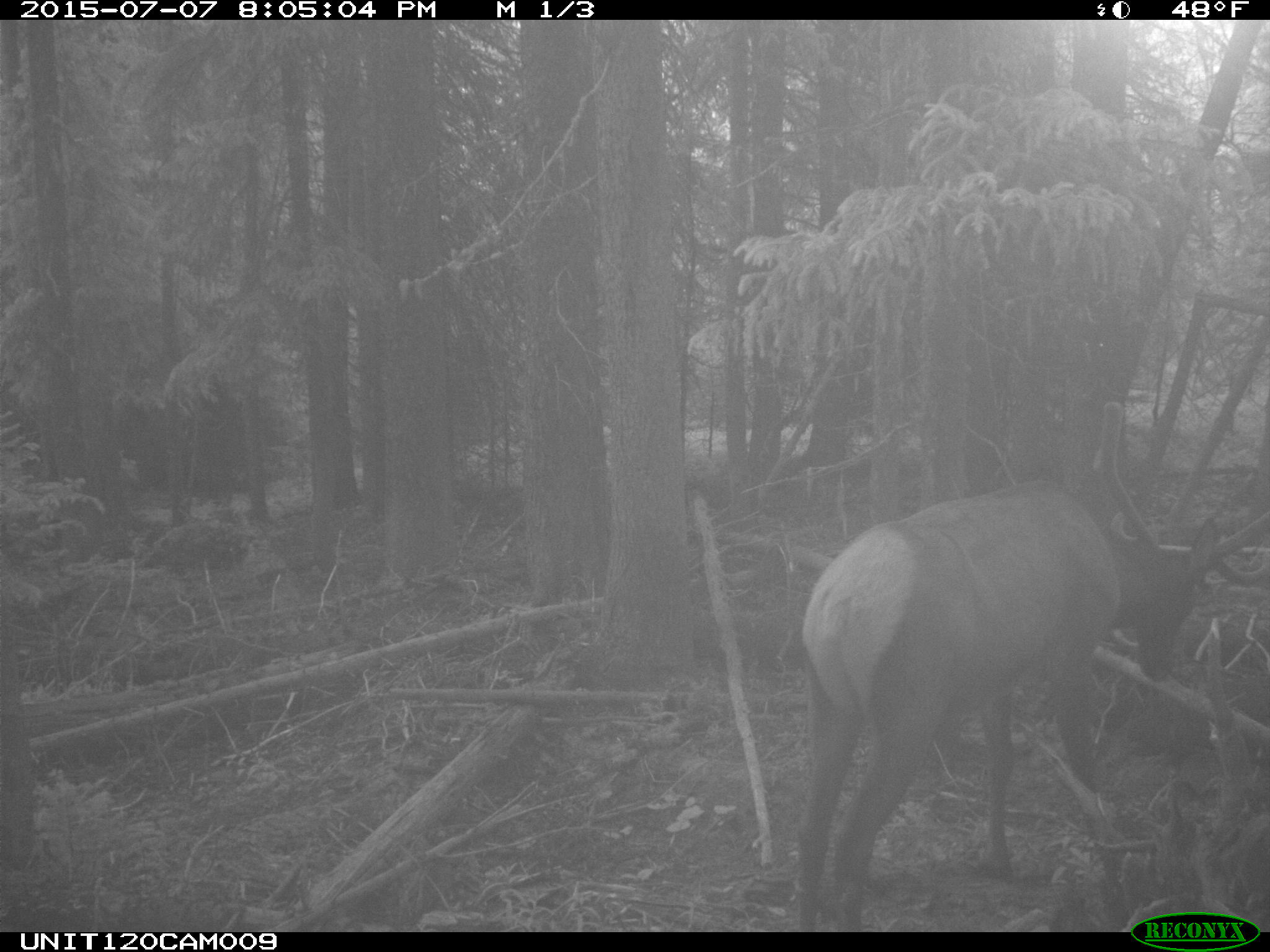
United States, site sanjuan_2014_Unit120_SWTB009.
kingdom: Animalia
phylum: Chordata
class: Mammalia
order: Artiodactyla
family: Cervidae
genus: Cervus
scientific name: Cervus elaphus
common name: red deer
Cervus elaphus (red deer).